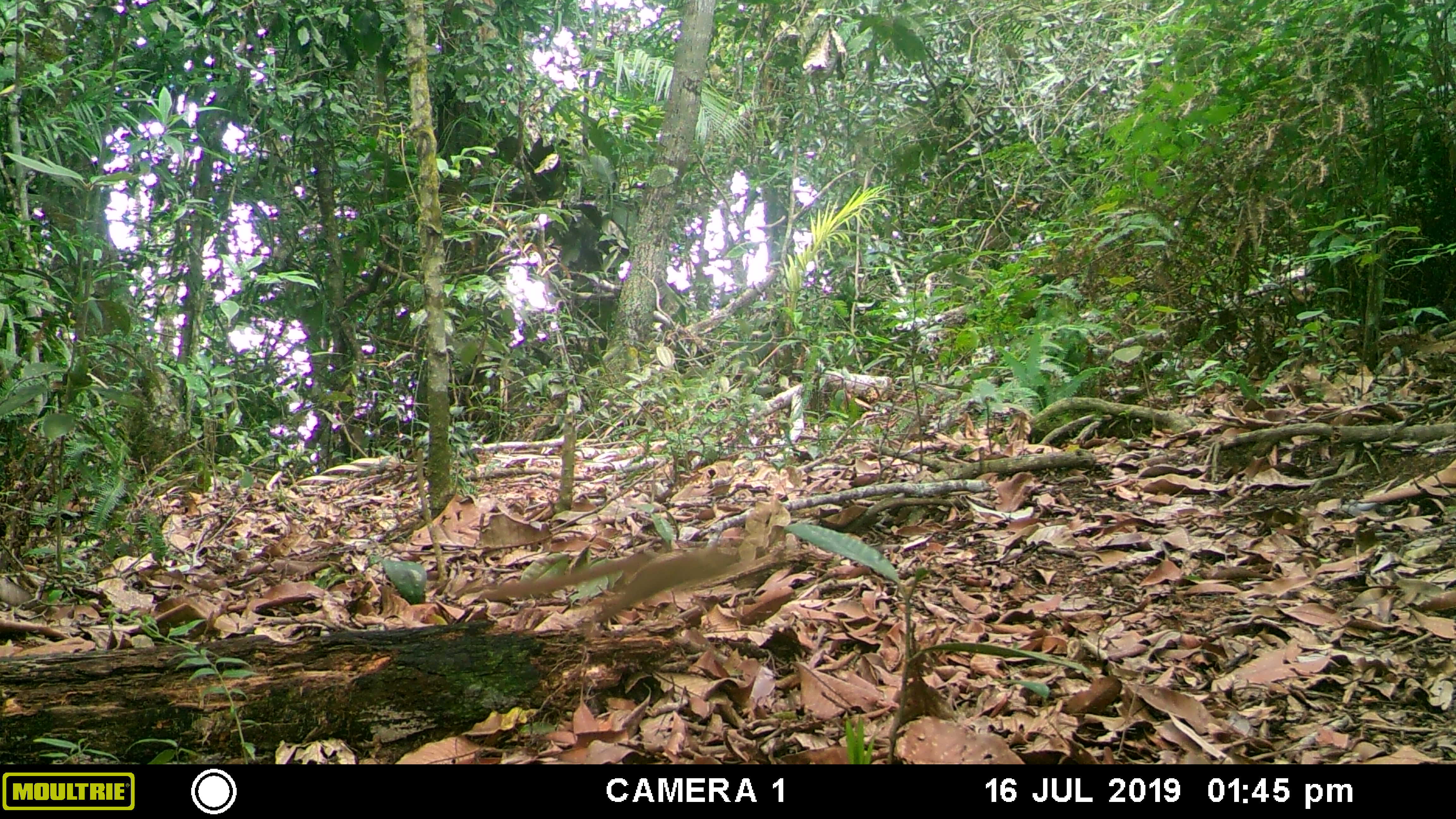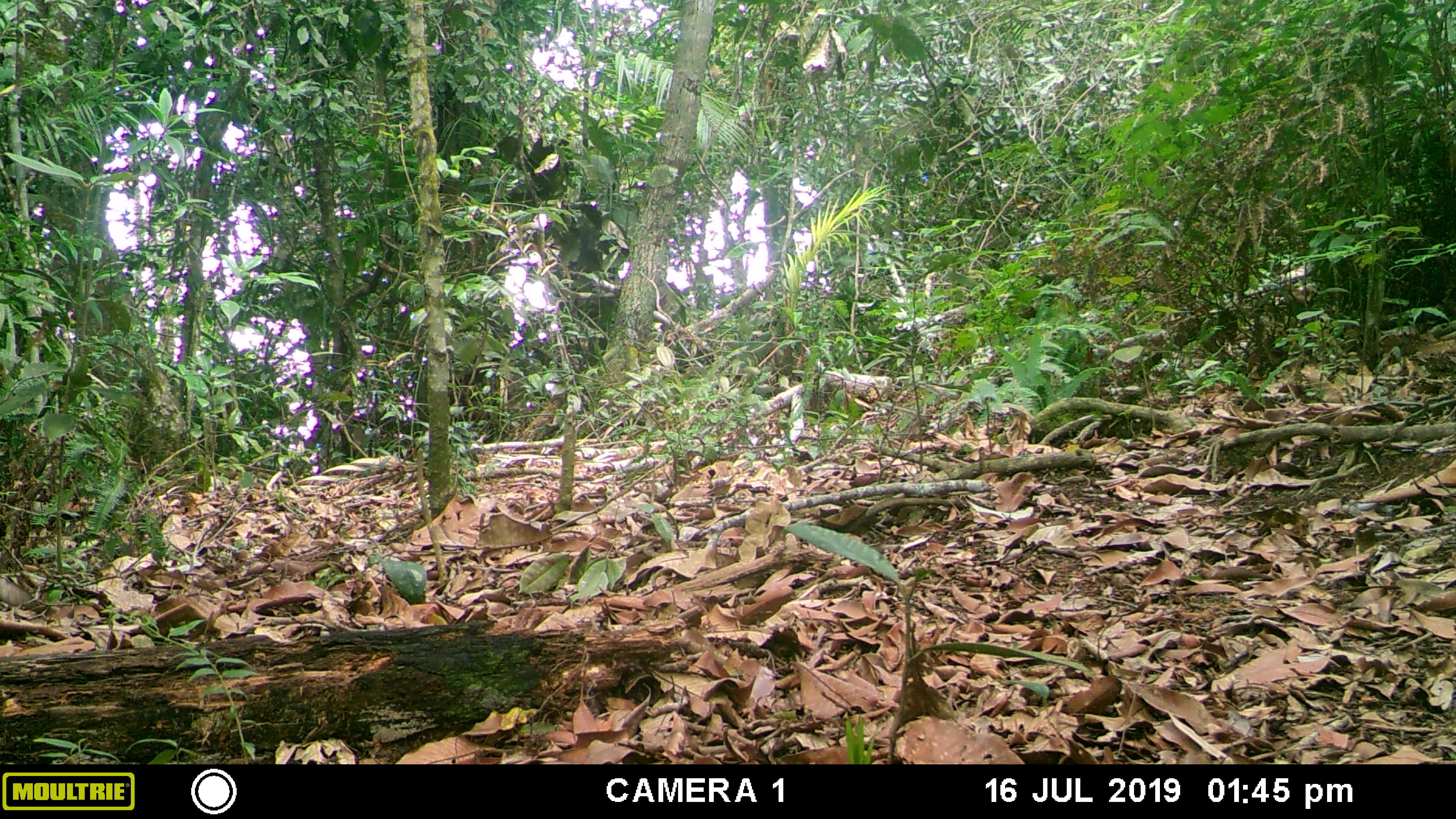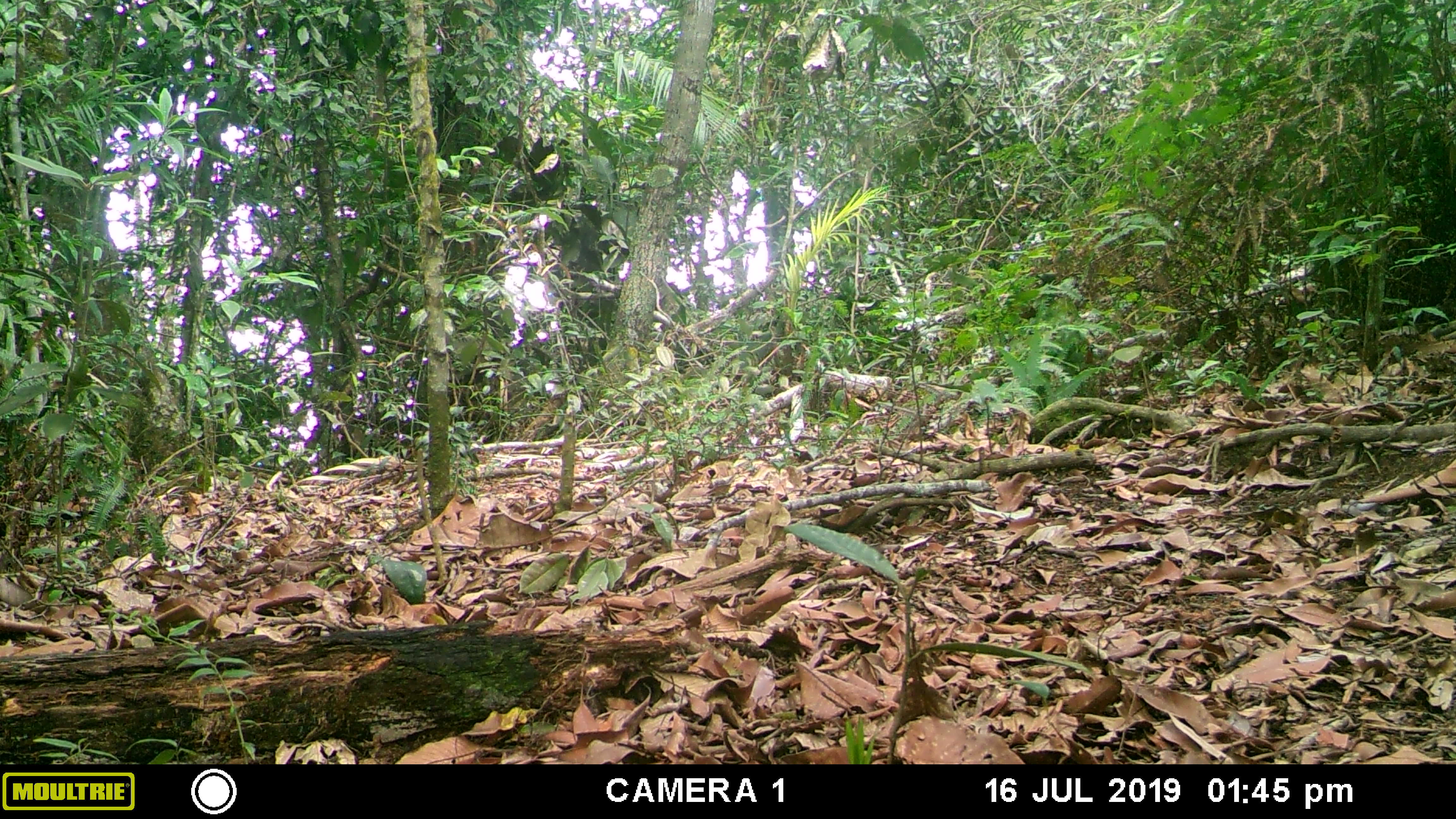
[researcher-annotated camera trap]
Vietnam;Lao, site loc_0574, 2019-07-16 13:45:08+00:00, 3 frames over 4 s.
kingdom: Animalia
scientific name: Animalia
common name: animal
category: unidentified animal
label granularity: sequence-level